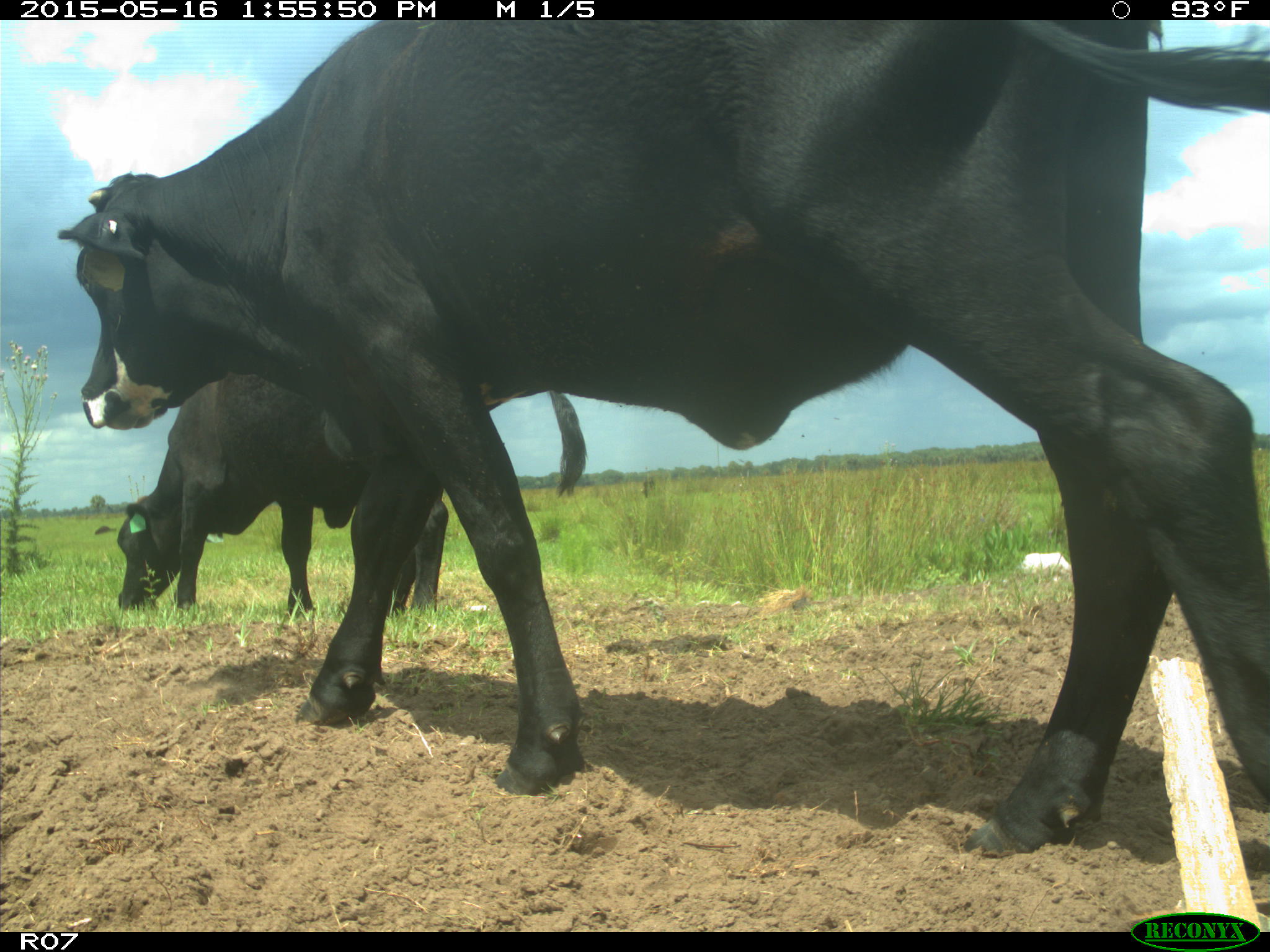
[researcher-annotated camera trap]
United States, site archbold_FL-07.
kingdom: Animalia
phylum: Chordata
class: Mammalia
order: Artiodactyla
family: Bovidae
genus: Bos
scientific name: Bos taurus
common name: domestic cow